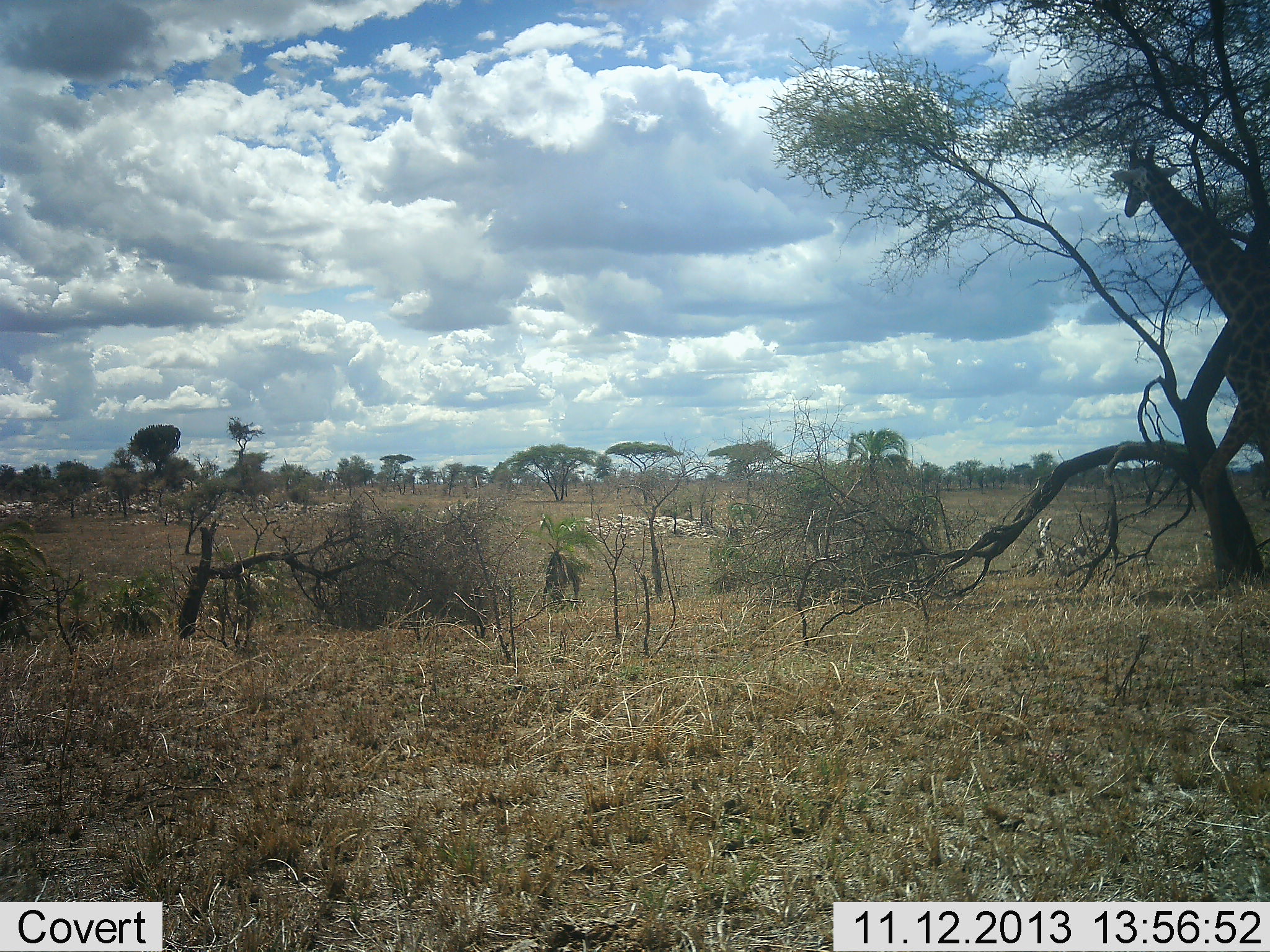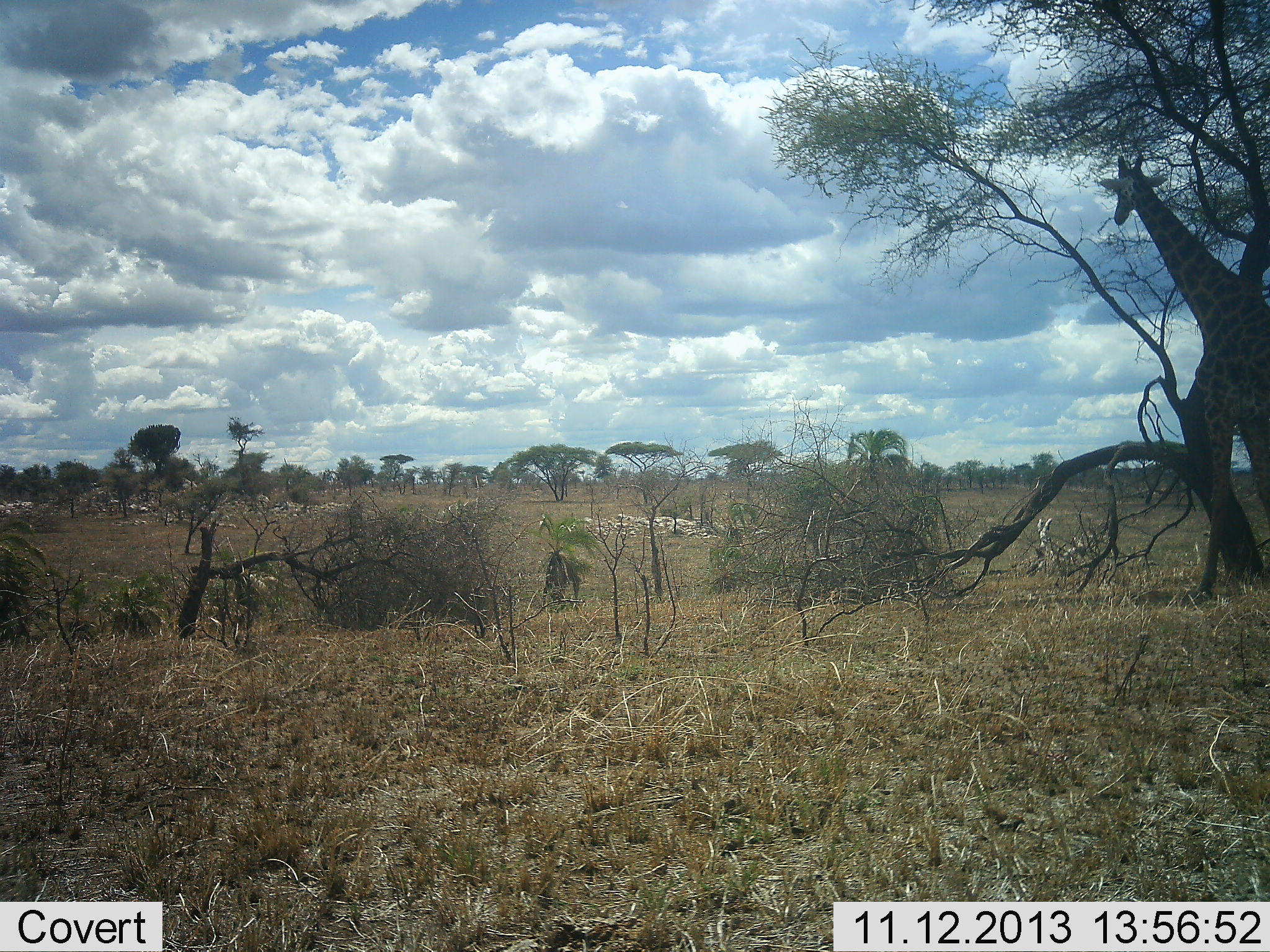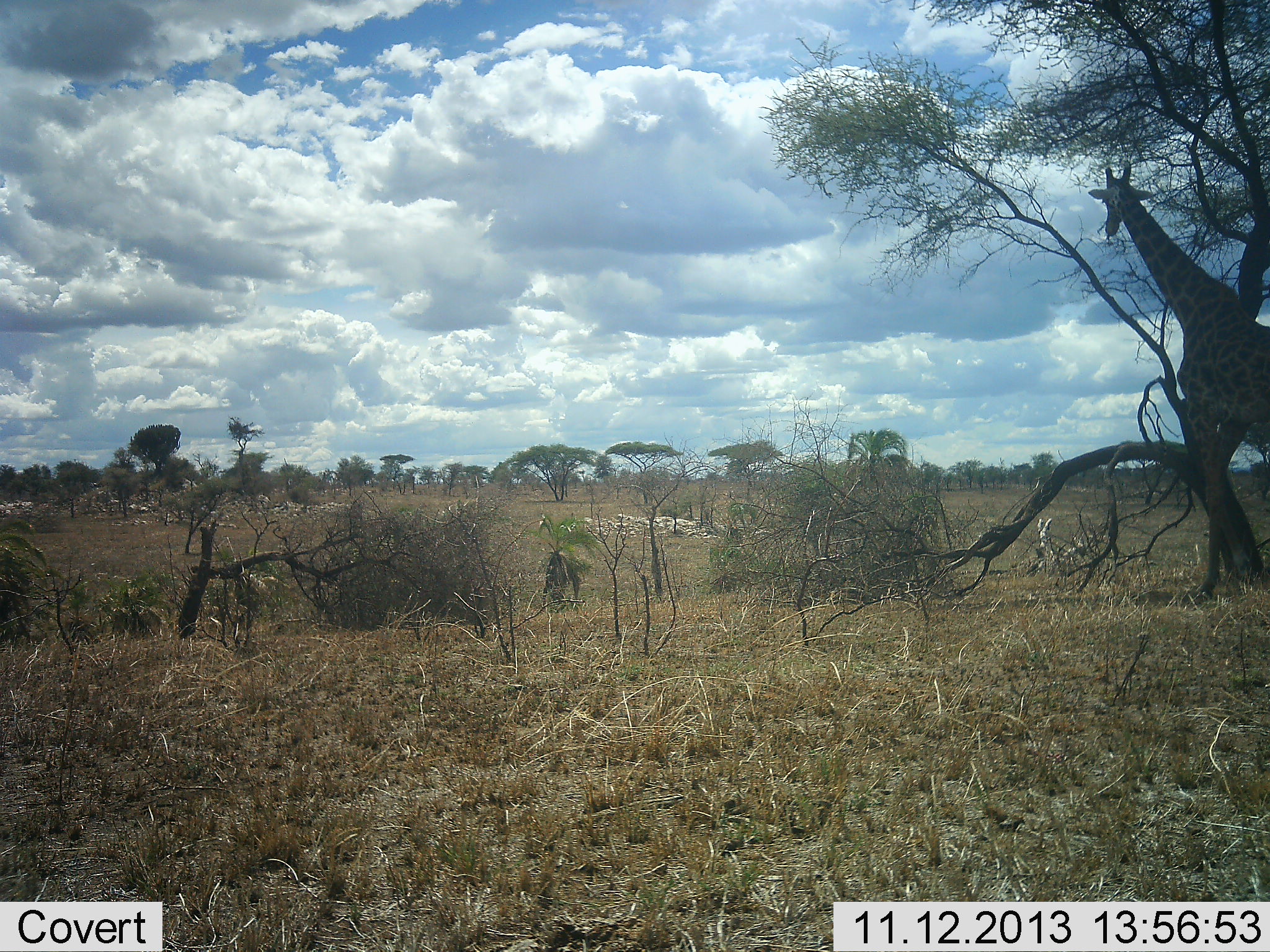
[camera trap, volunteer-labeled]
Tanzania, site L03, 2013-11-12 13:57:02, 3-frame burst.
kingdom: Animalia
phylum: Chordata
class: Mammalia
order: Artiodactyla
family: Giraffidae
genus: Giraffa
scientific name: Giraffa camelopardalis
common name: giraffe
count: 1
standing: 22%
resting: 0%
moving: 84%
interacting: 0%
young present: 0%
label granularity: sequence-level